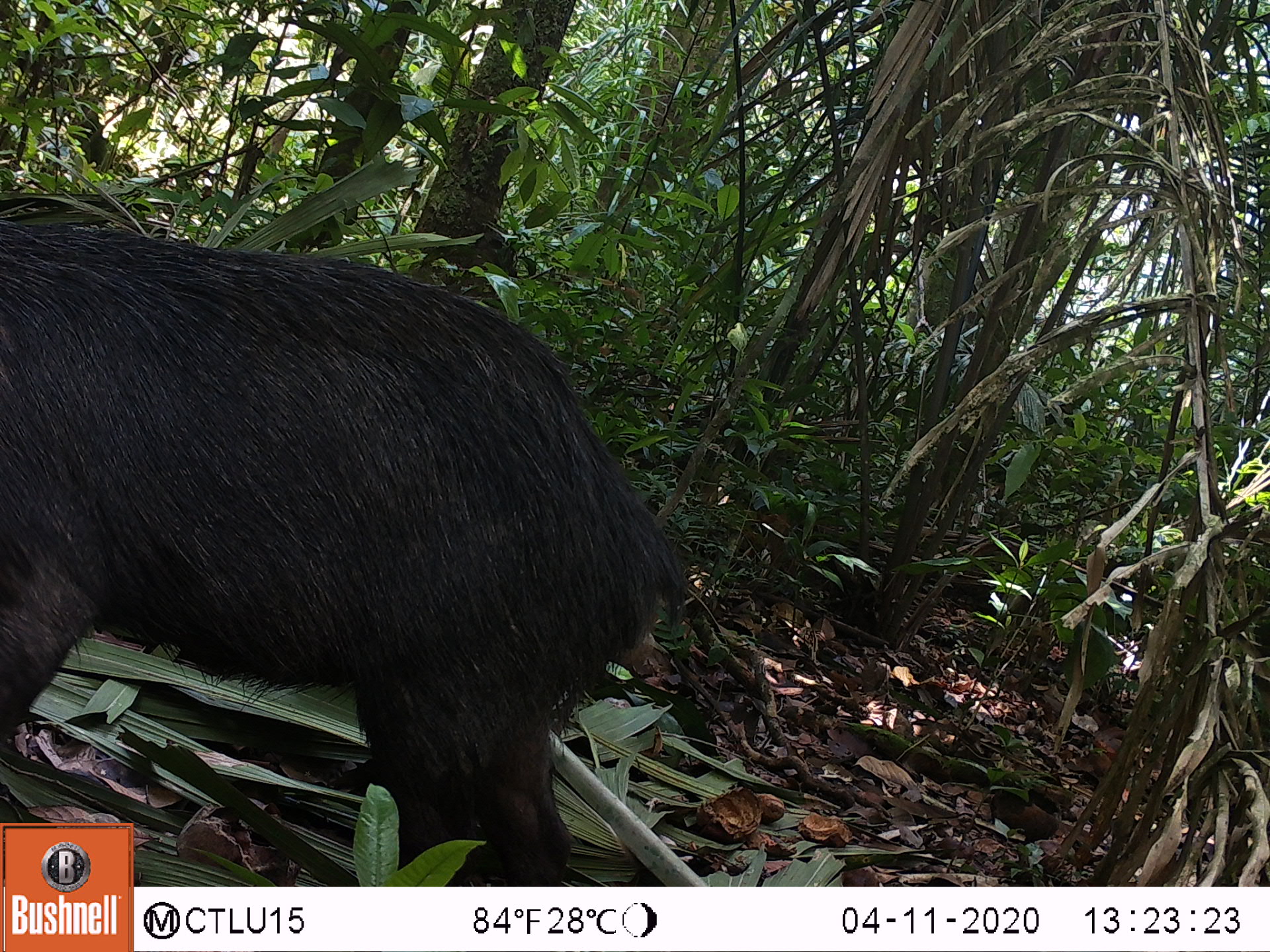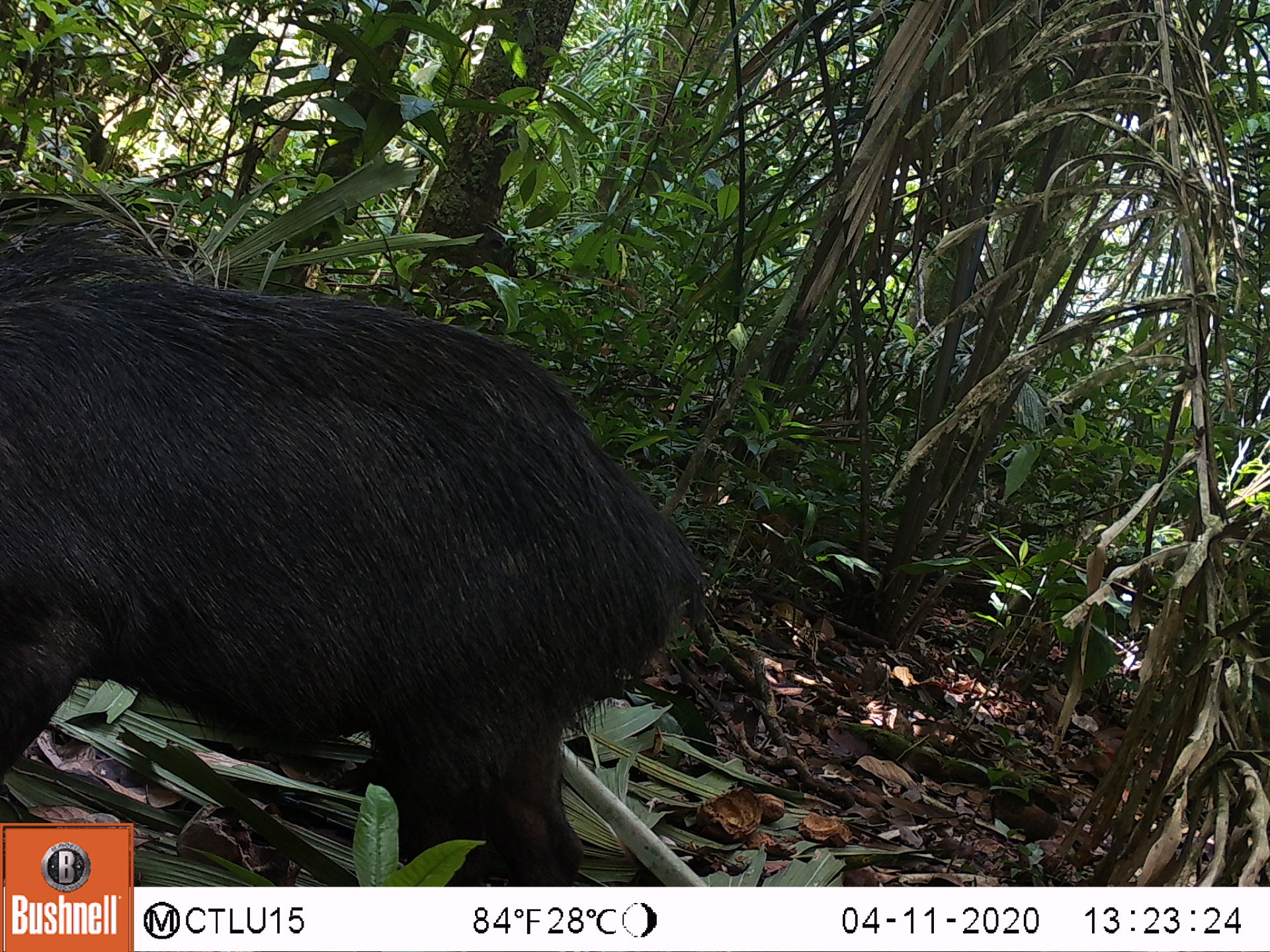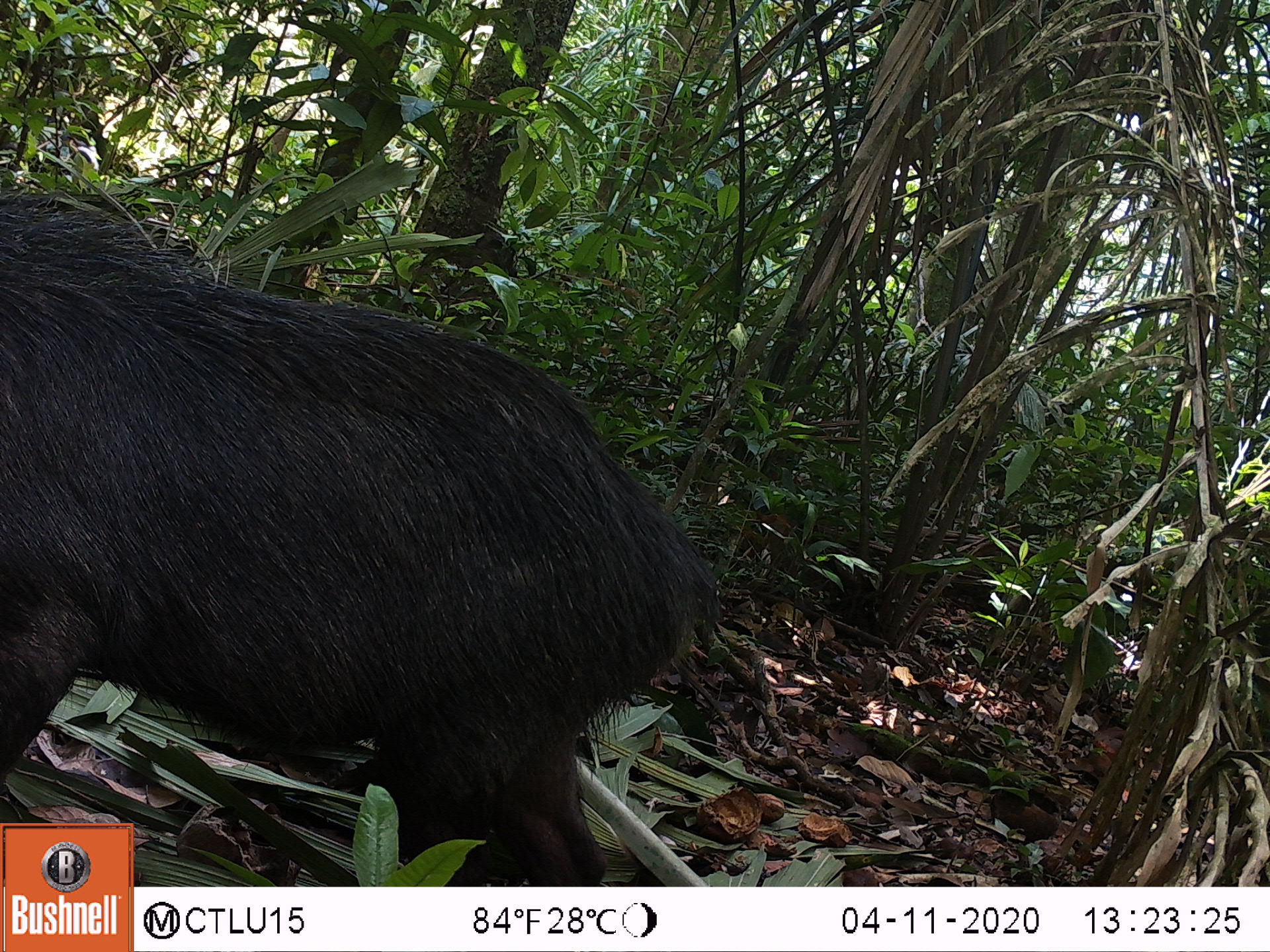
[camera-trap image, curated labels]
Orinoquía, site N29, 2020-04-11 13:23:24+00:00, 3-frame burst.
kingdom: Animalia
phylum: Chordata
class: Mammalia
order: Artiodactyla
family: Tayassuidae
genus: Tayassu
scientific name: Tayassu pecari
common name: white-lipped peccary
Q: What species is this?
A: White-lipped peccary (Tayassu pecari).